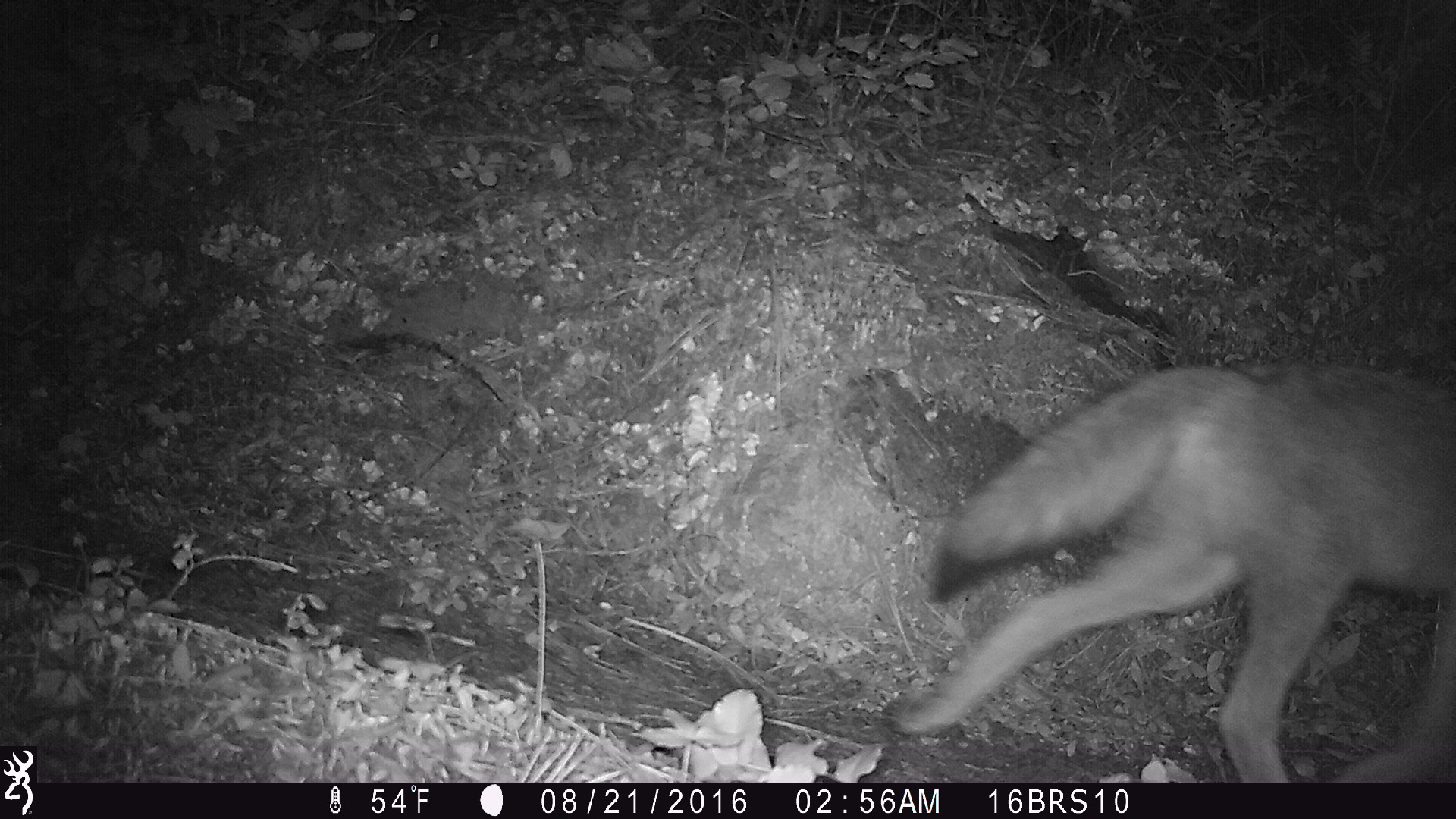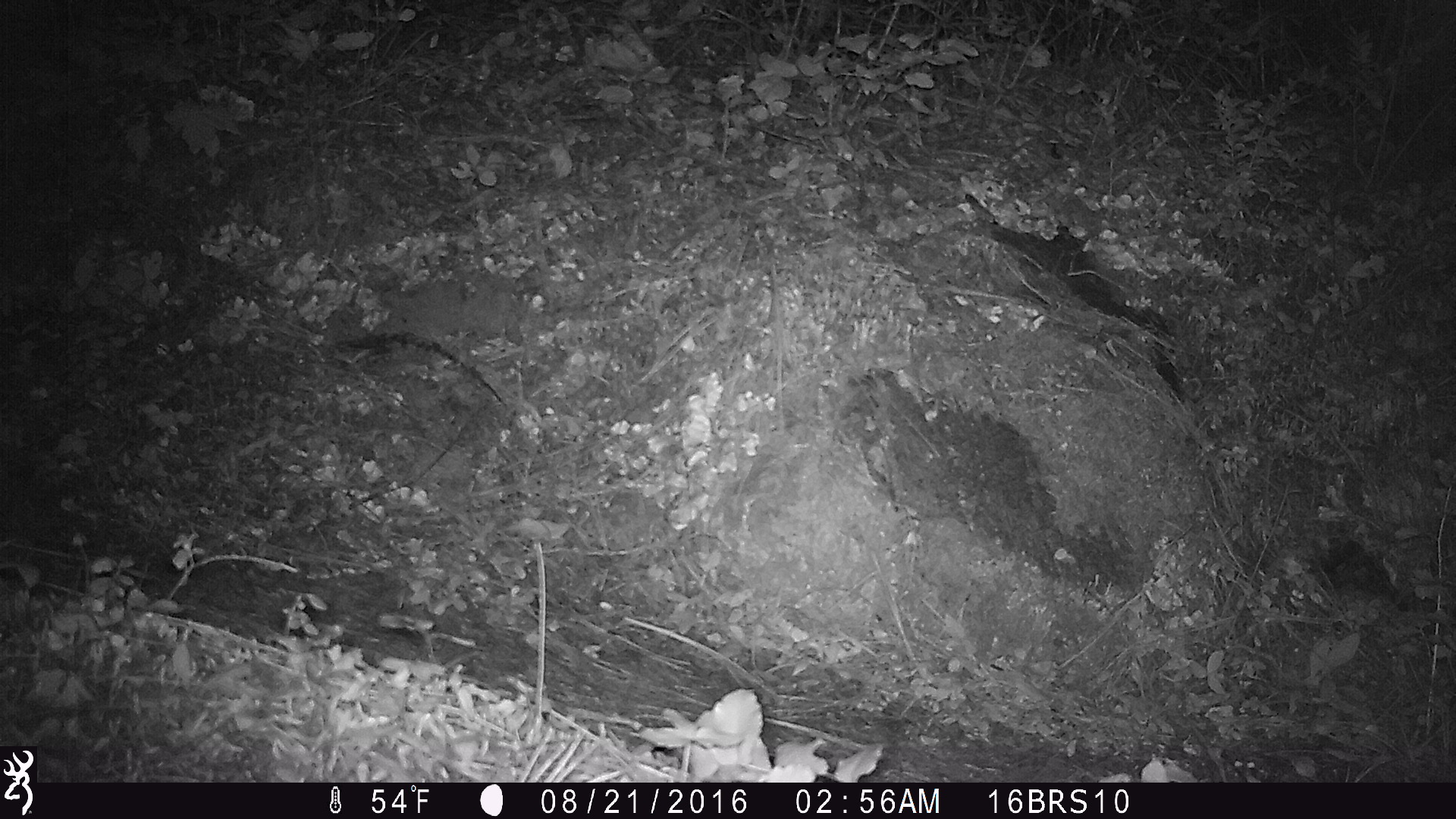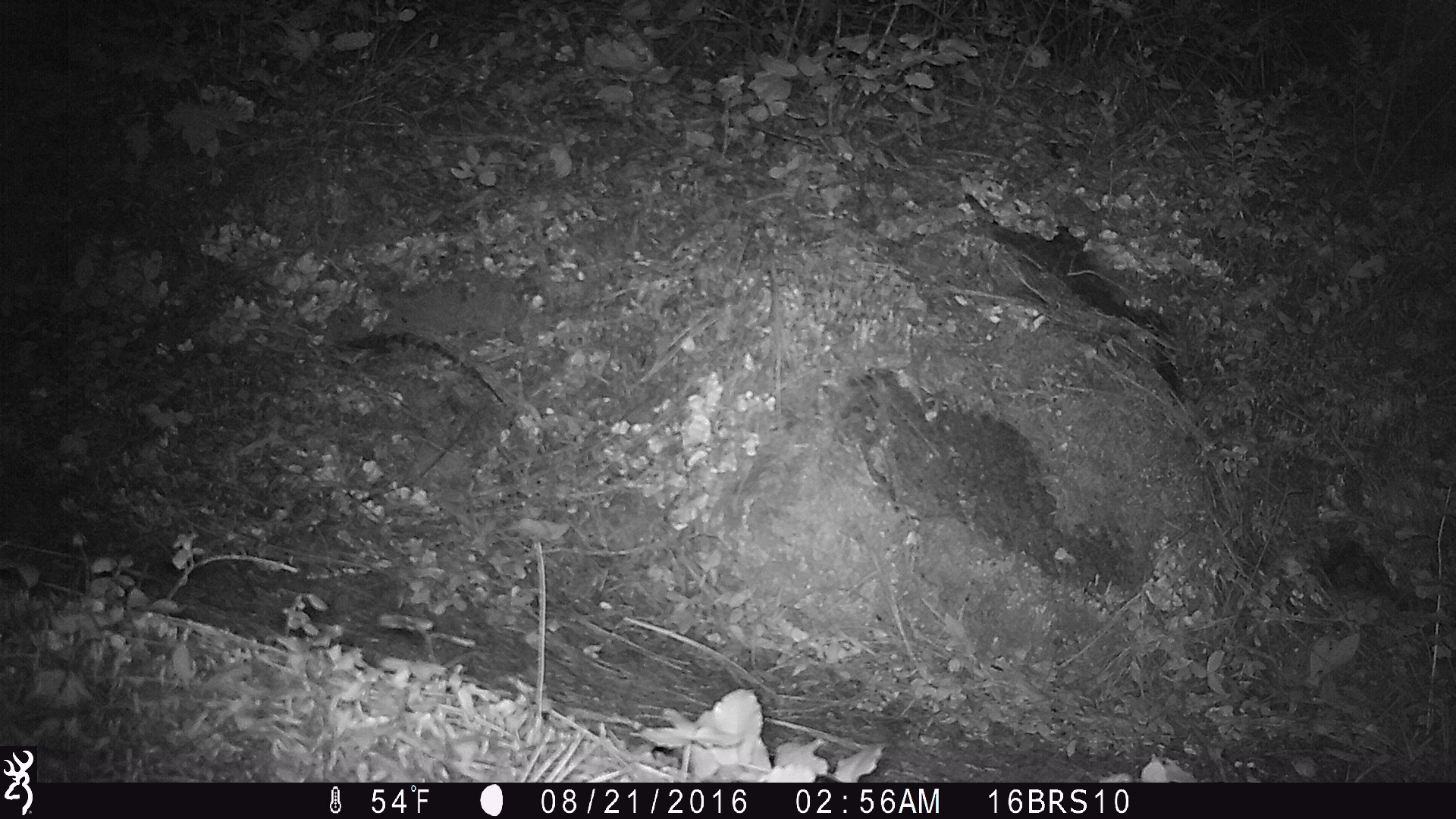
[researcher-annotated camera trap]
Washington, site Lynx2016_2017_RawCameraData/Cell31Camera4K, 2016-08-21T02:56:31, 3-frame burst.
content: unidentified animal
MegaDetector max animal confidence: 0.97